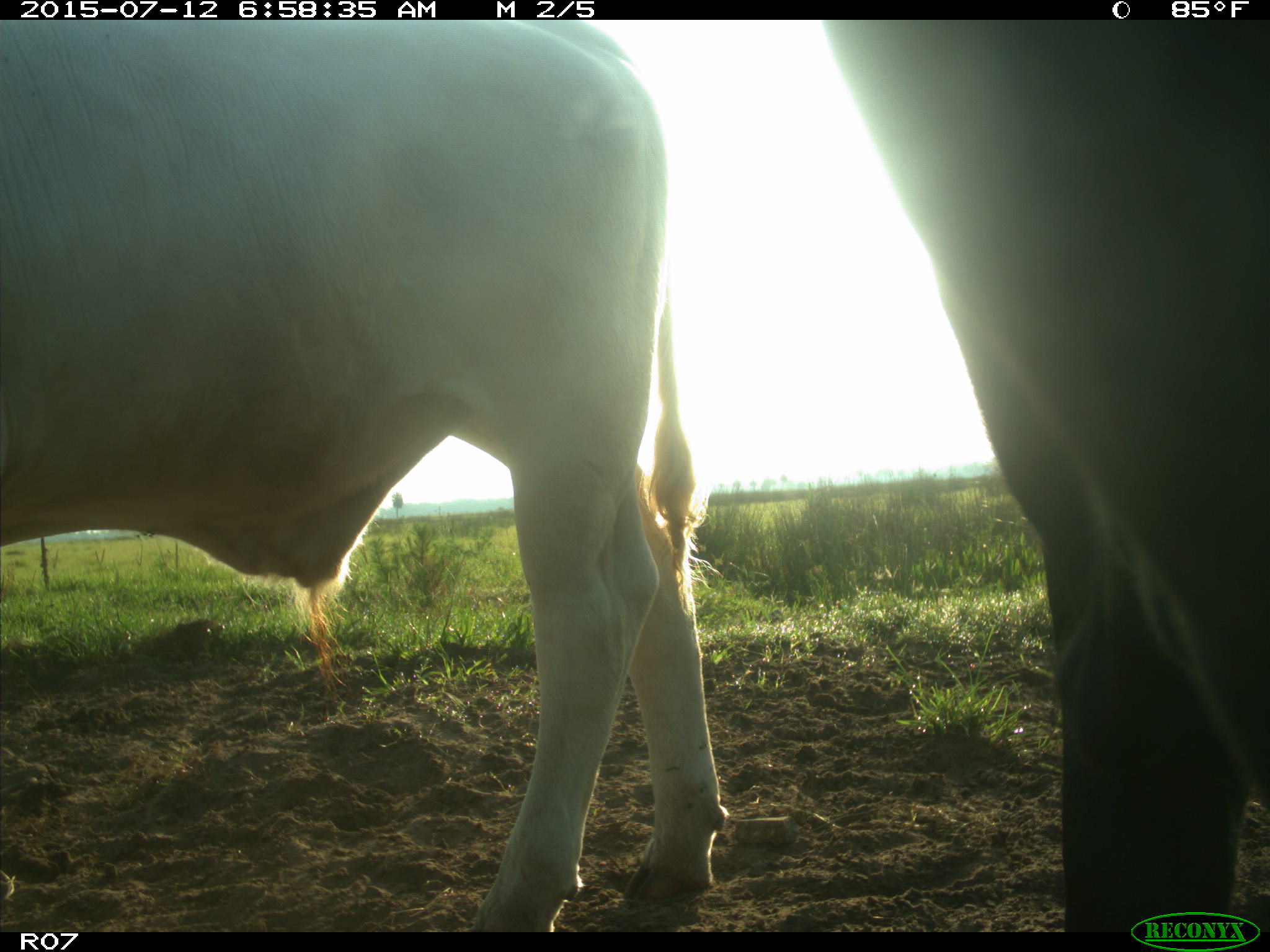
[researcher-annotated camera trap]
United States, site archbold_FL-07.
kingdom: Animalia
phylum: Chordata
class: Mammalia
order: Artiodactyla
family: Bovidae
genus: Bos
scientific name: Bos taurus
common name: domestic cow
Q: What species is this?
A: Bos taurus (domestic cow).